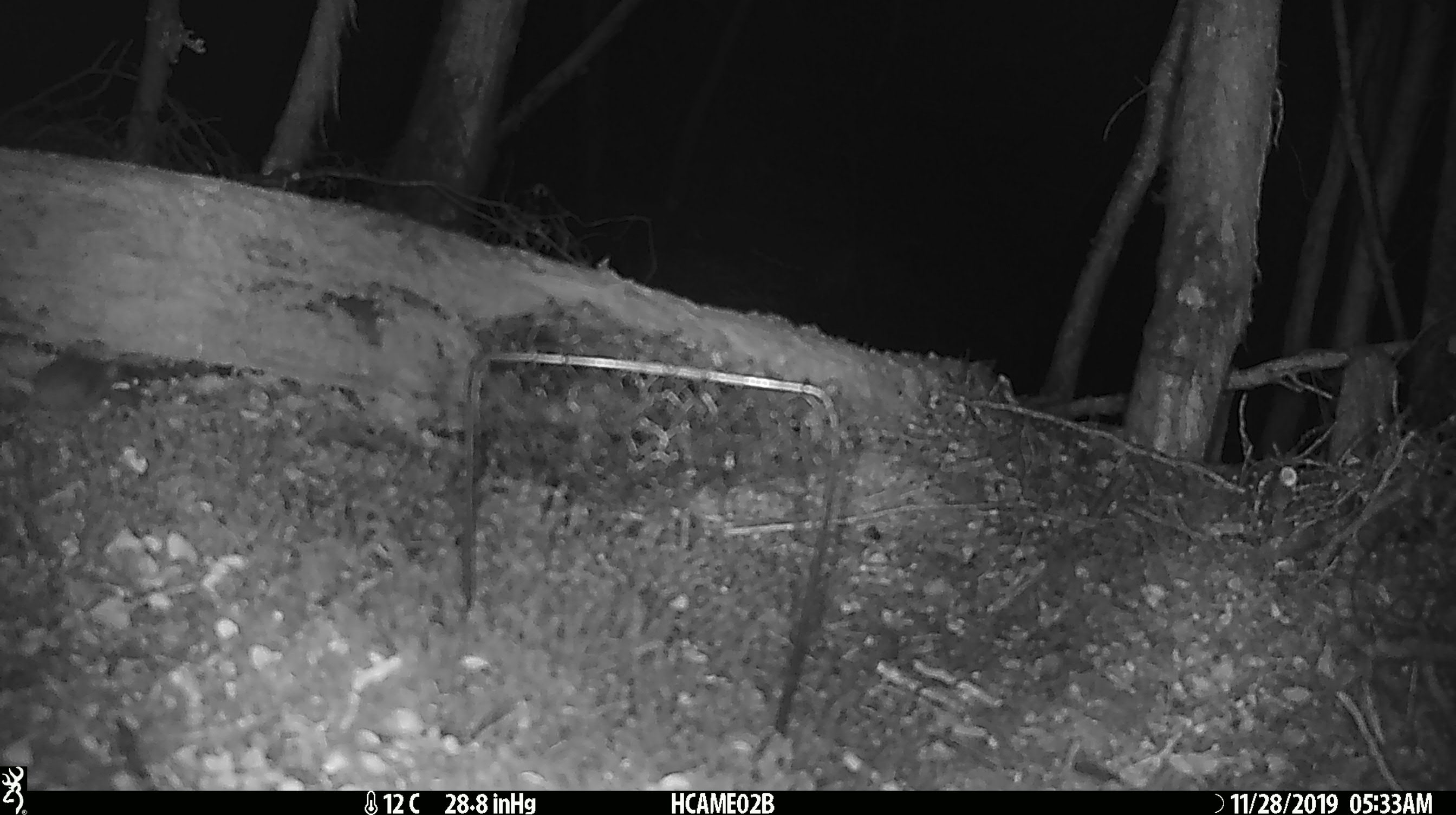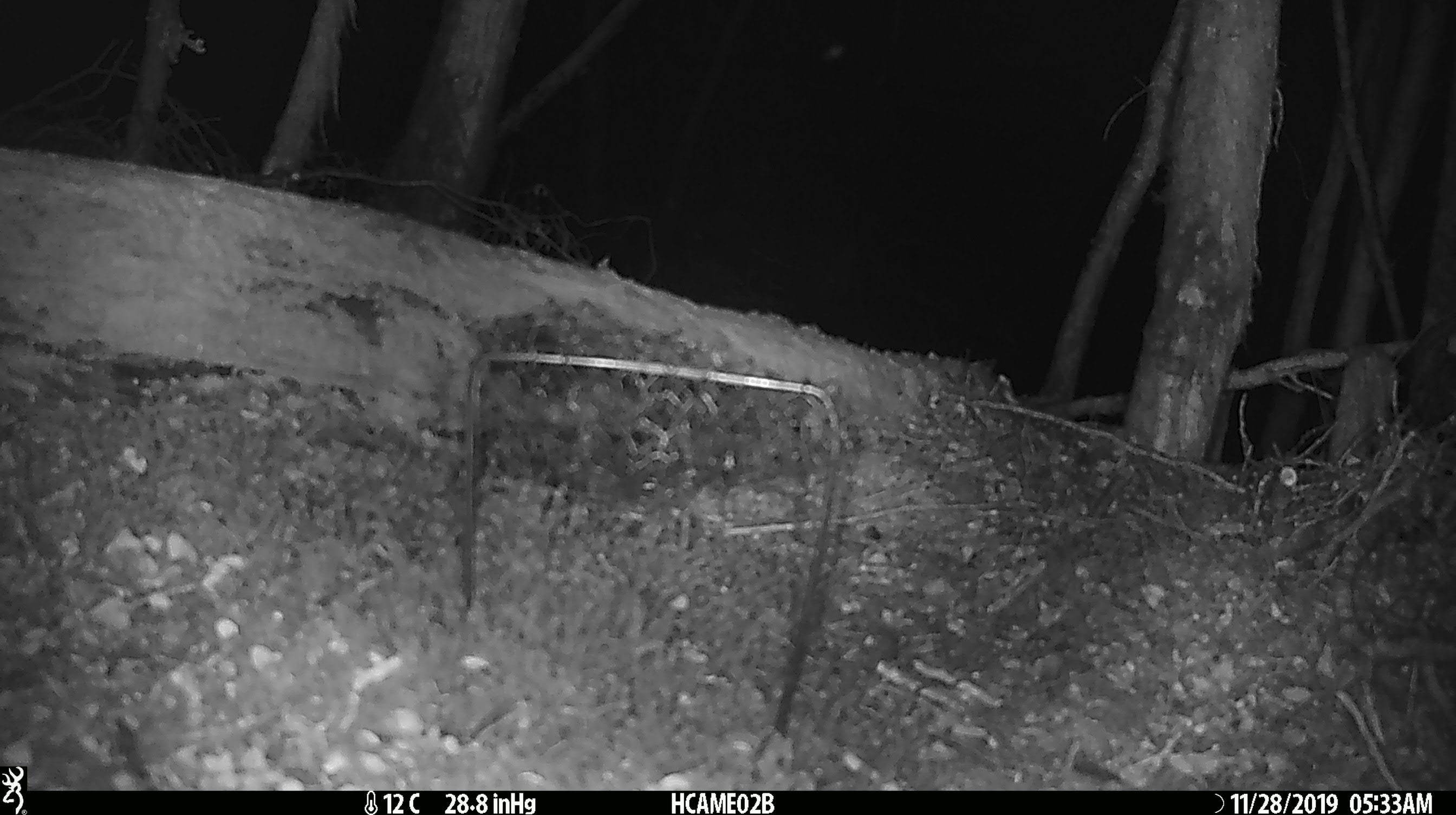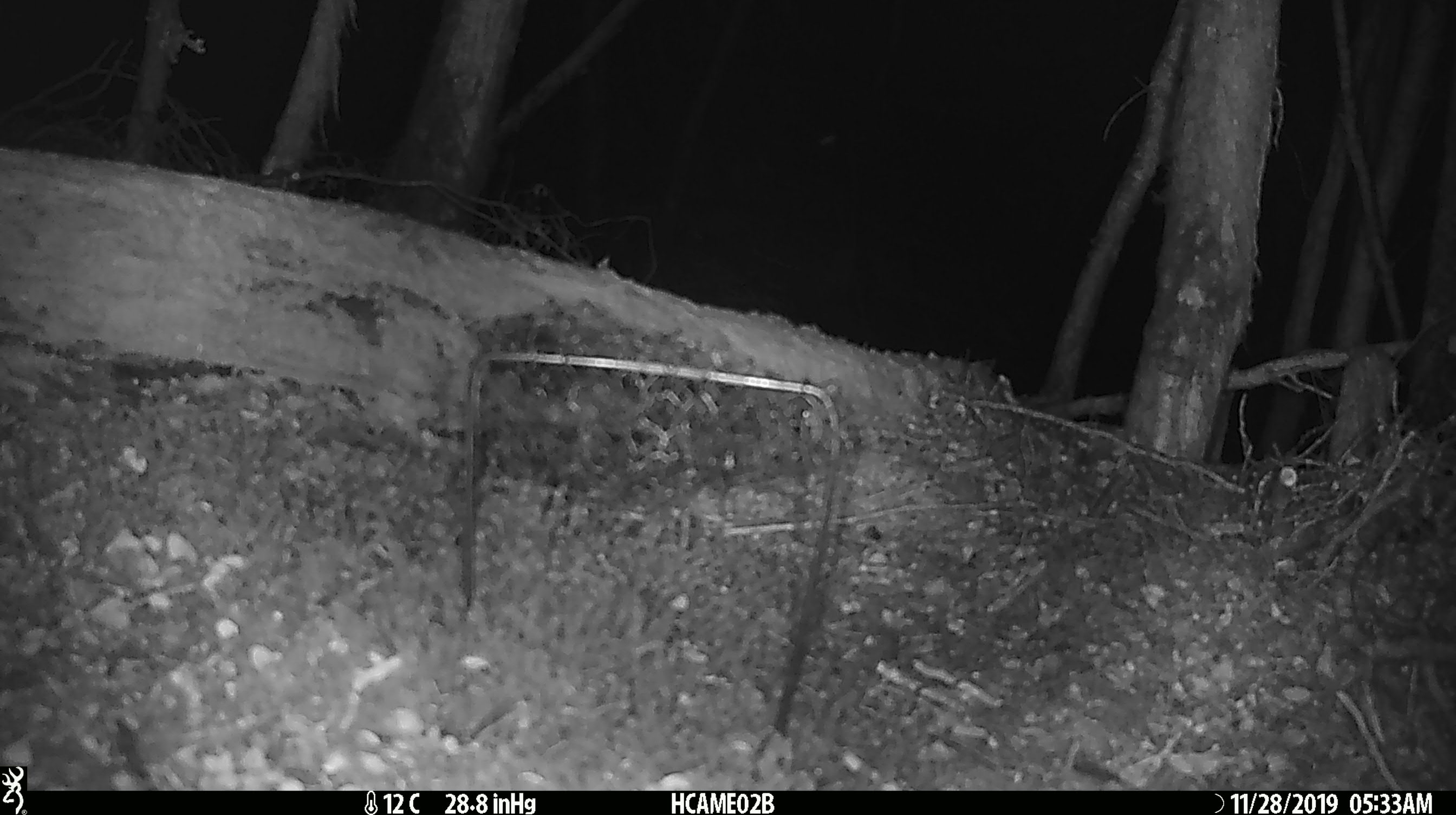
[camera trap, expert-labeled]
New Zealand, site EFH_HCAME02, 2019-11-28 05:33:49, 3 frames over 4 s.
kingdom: Animalia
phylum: Chordata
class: Mammalia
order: Rodentia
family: Muridae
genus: Mus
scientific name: Mus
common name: mouse